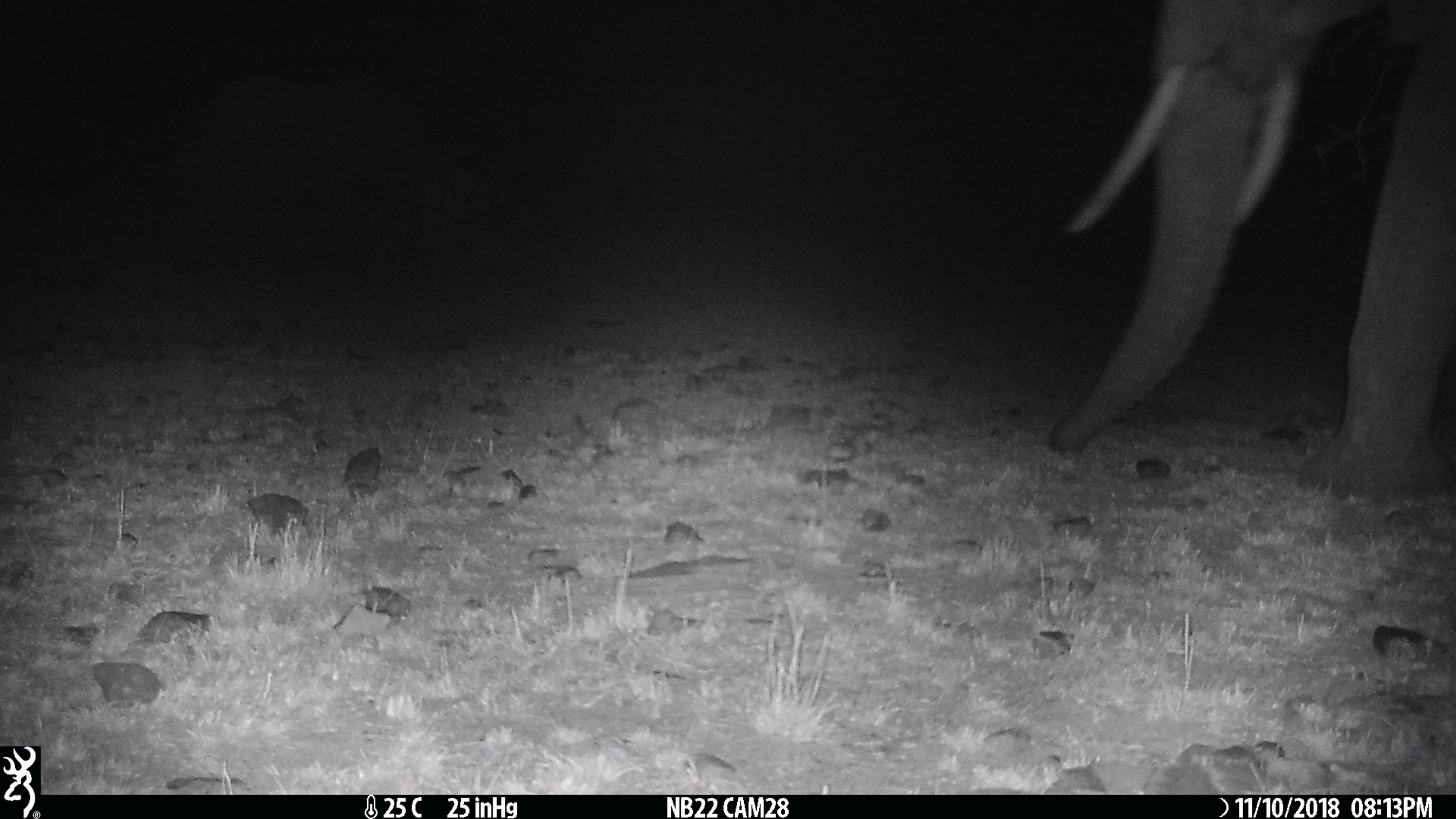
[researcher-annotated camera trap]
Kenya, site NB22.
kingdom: Animalia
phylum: Chordata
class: Mammalia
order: Proboscidea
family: Elephantidae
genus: Loxodonta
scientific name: Loxodonta africana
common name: elephant